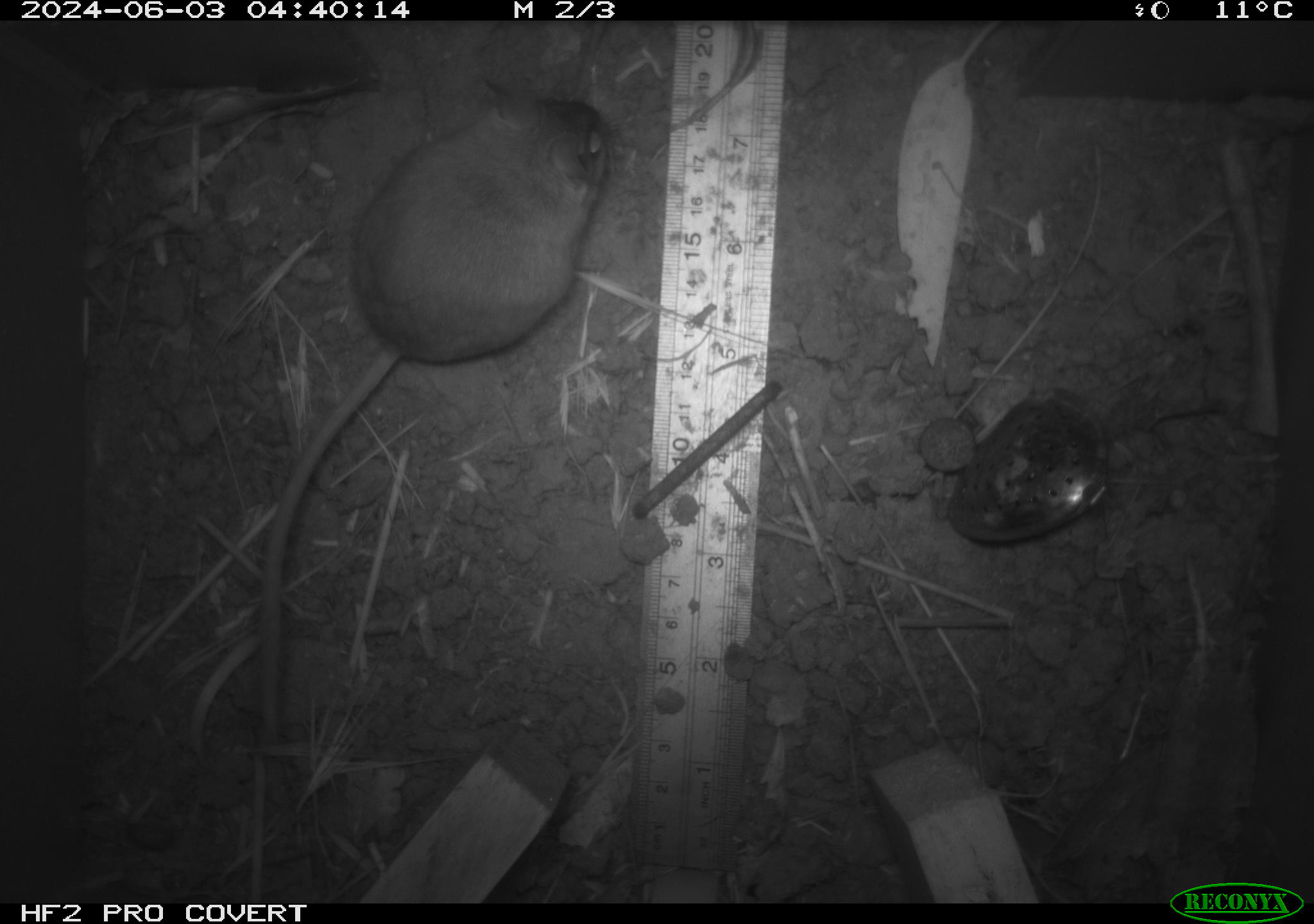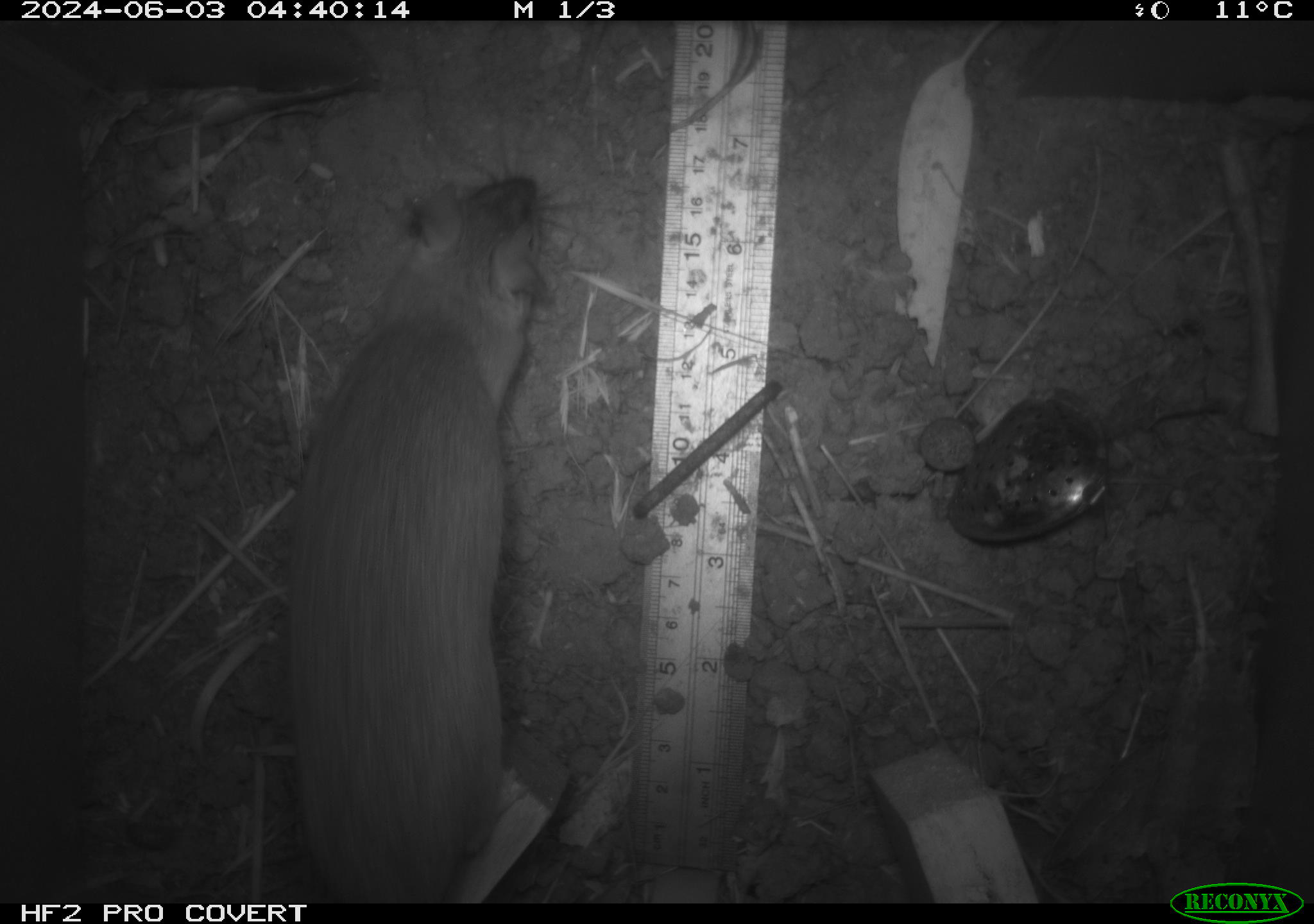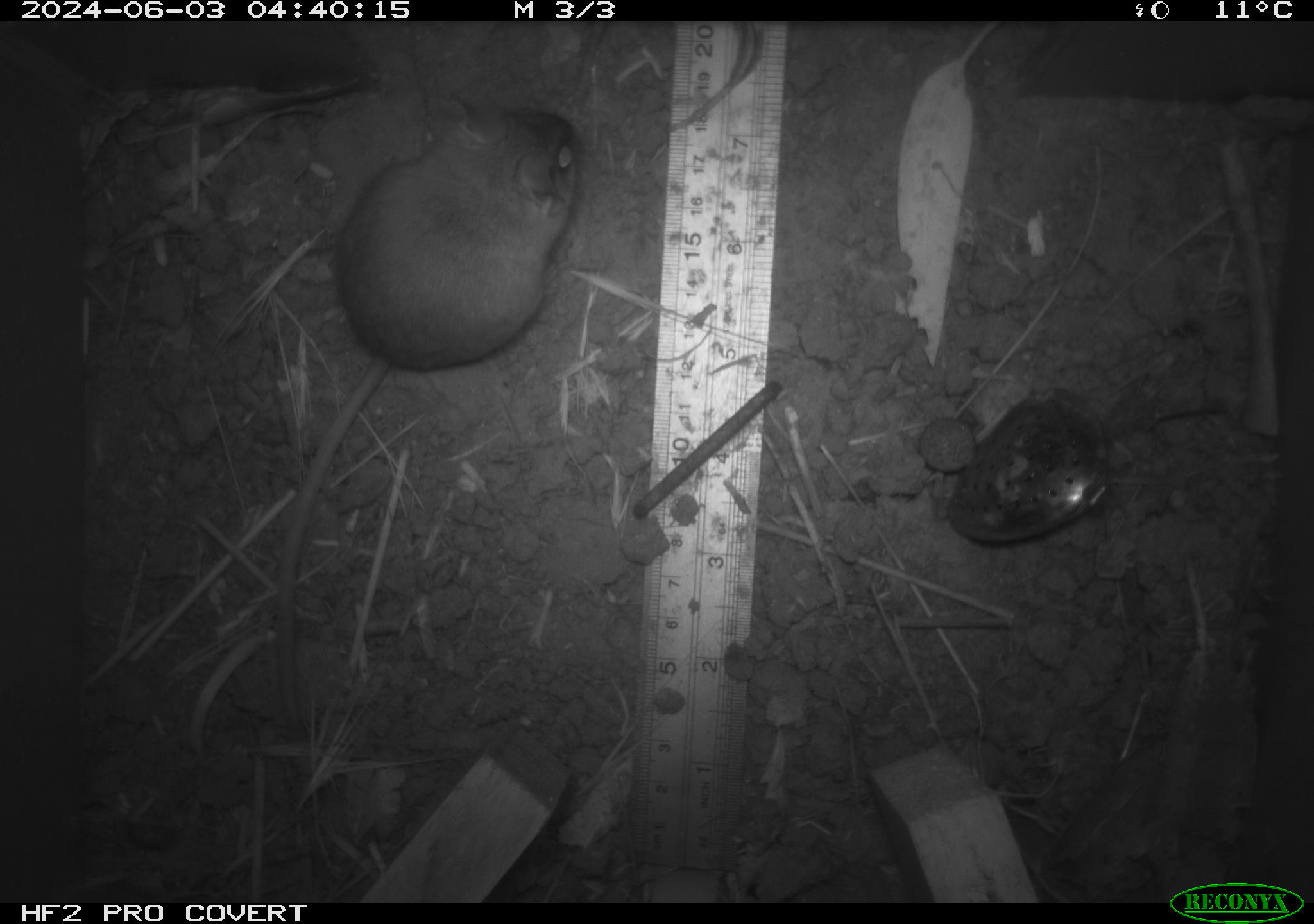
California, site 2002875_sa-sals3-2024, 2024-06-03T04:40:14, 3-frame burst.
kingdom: Animalia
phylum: Chordata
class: Mammalia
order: Rodentia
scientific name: Rodentia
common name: mouse species